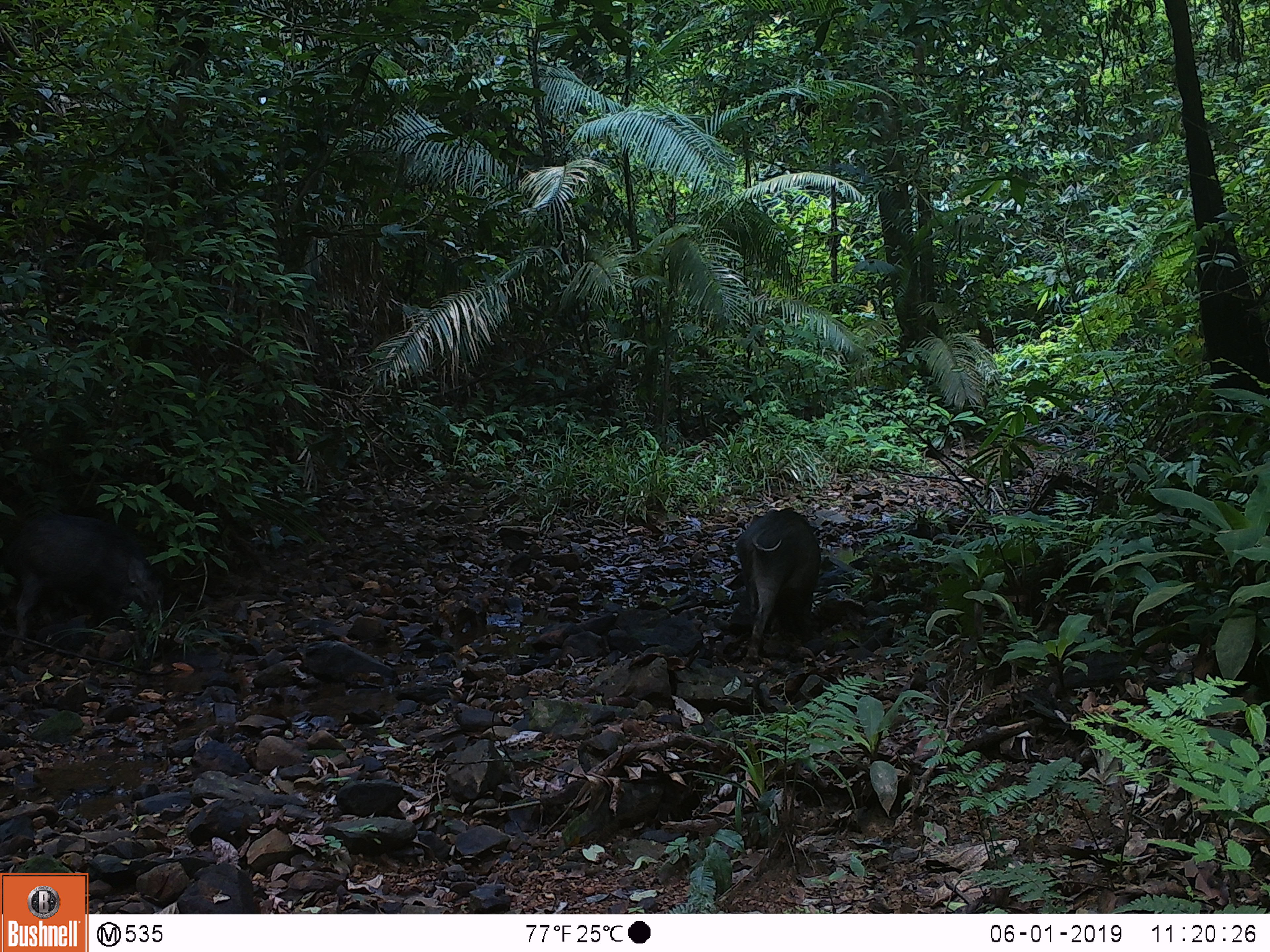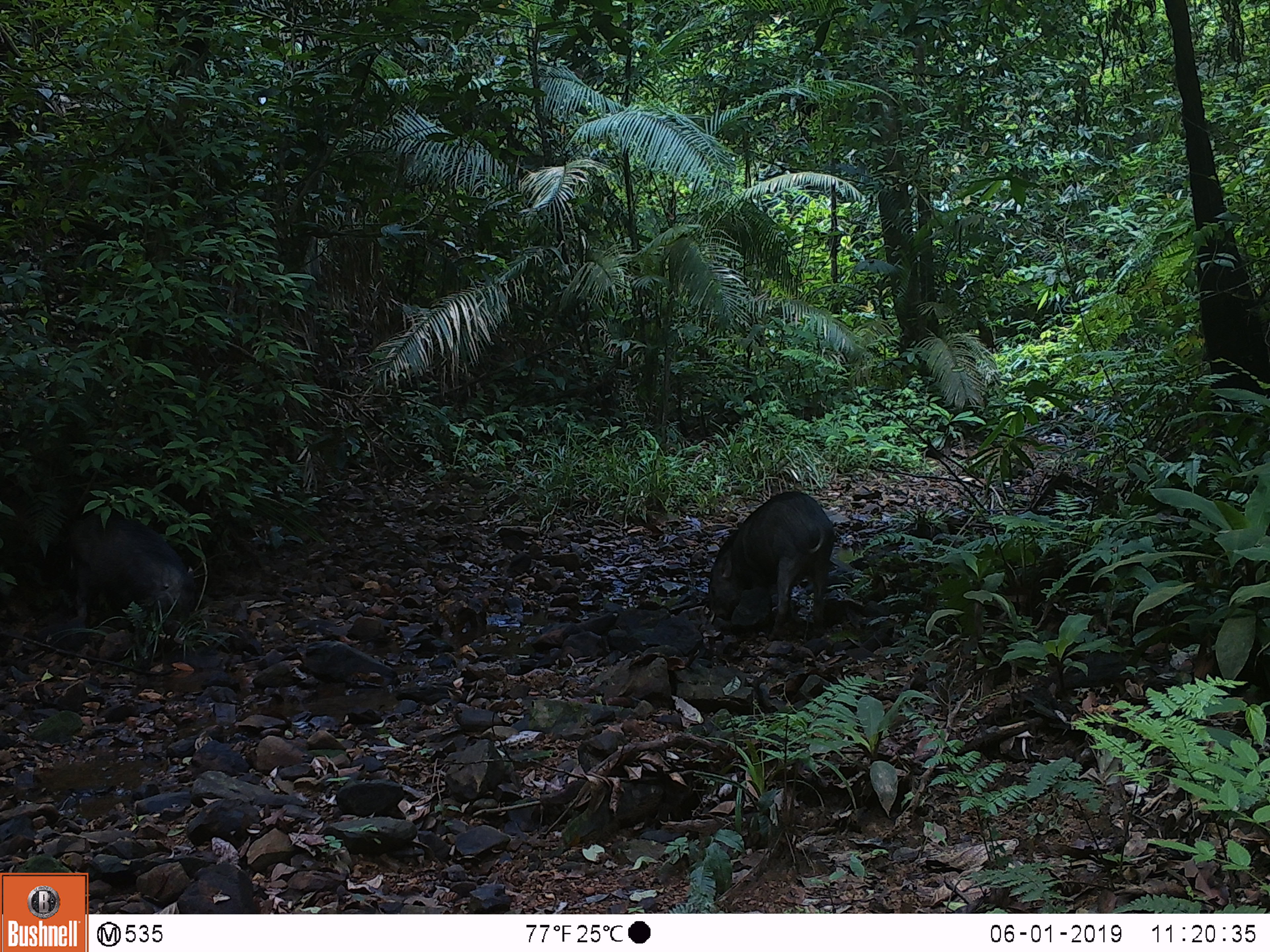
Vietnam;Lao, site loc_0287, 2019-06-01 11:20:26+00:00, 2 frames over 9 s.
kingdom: Animalia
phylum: Chordata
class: Mammalia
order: Artiodactyla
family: Suidae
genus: Sus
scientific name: Sus scrofa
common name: eurasian wild pig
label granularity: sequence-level